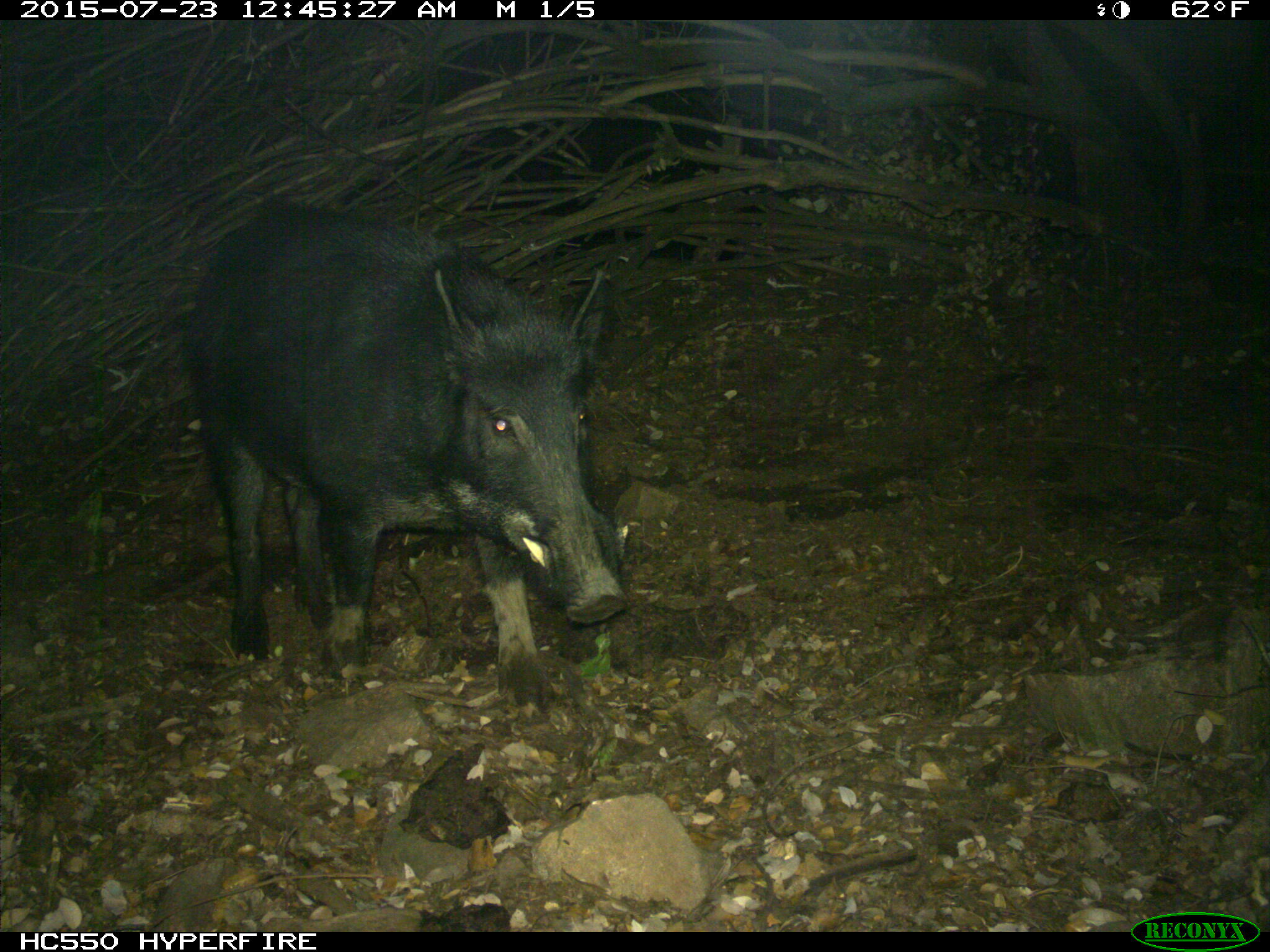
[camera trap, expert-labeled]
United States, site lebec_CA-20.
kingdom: Animalia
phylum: Chordata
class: Mammalia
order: Artiodactyla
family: Suidae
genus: Sus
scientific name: Sus scrofa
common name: wild boar